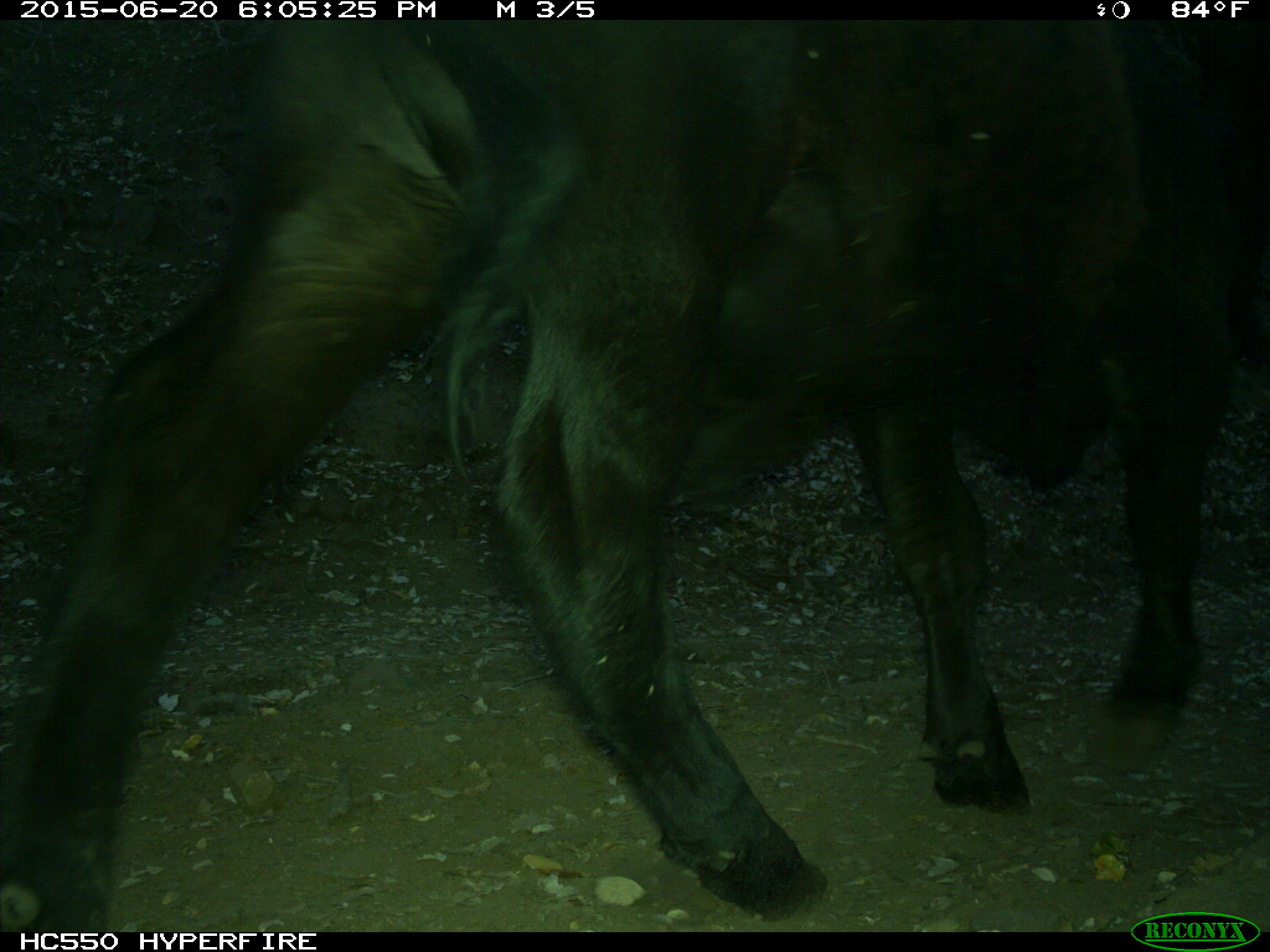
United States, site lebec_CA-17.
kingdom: Animalia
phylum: Chordata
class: Mammalia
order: Artiodactyla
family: Bovidae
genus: Bos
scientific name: Bos taurus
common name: domestic cow